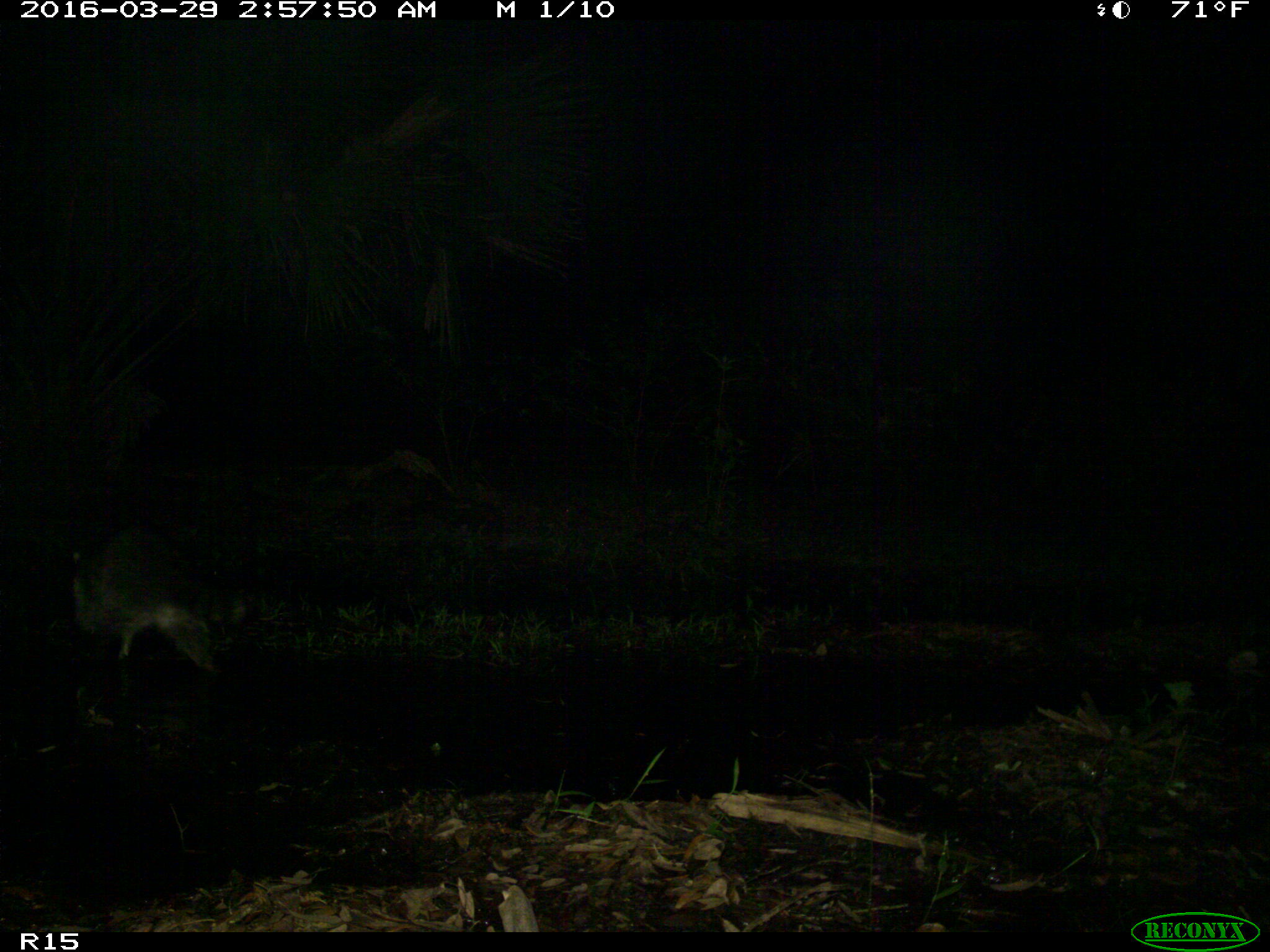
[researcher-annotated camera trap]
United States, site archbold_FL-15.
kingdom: Animalia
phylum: Chordata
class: Mammalia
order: Carnivora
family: Procyonidae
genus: Procyon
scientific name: Procyon lotor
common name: common raccoon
Procyon lotor (common raccoon).